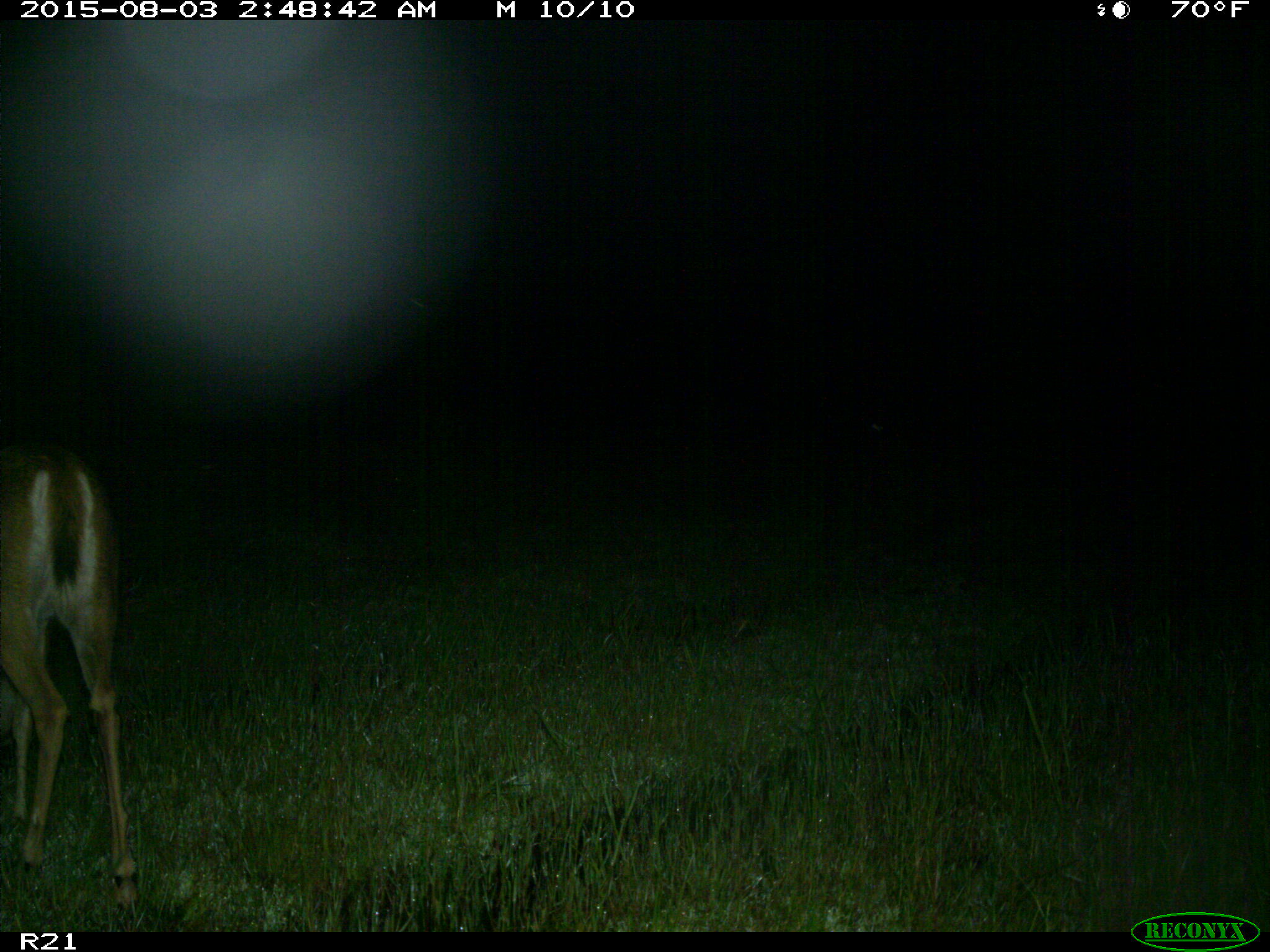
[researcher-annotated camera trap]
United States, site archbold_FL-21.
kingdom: Animalia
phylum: Chordata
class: Mammalia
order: Artiodactyla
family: Cervidae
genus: Odocoileus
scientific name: Odocoileus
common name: deer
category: unidentified deer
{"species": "unidentified deer (deer) (Odocoileus)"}